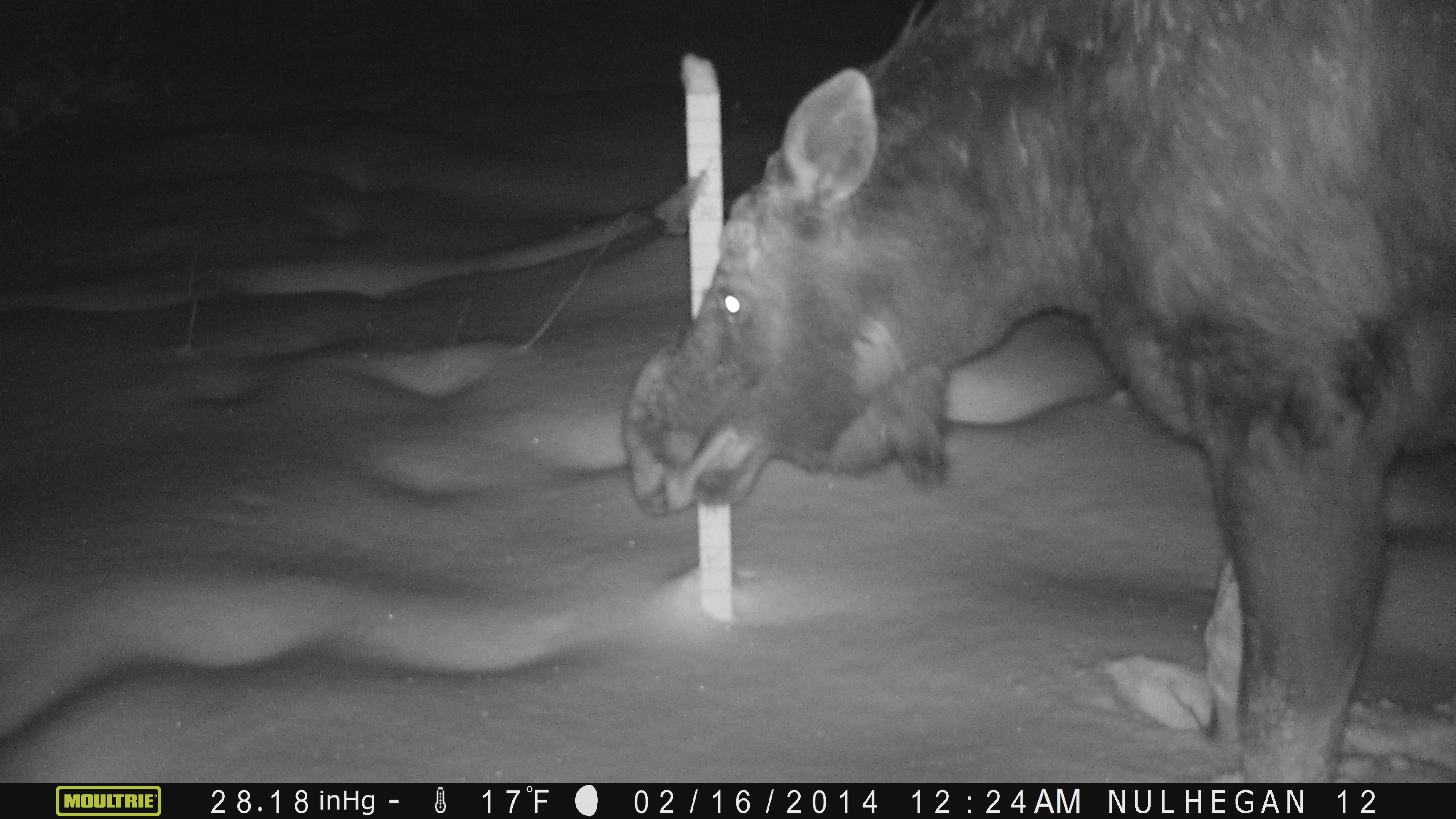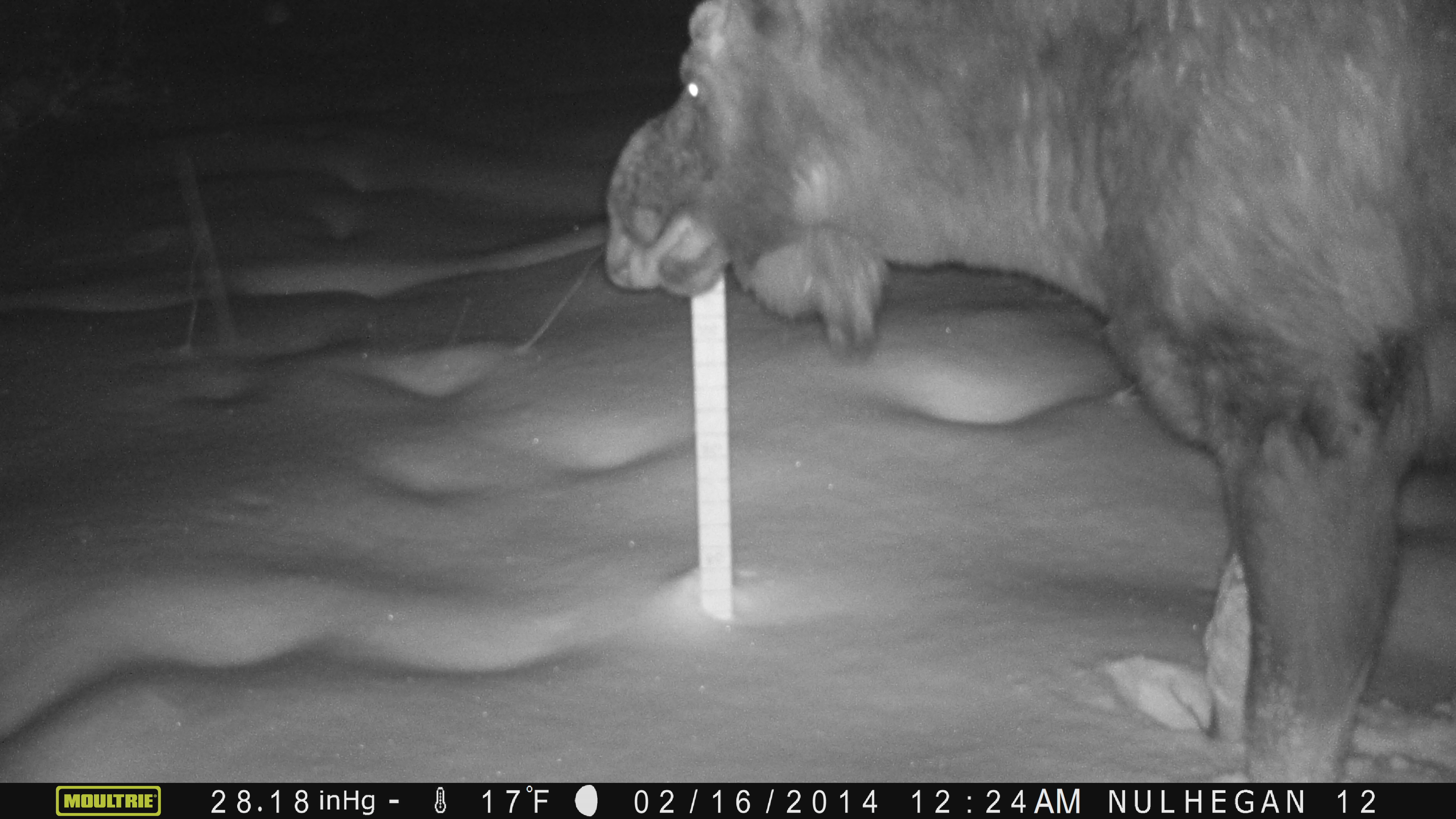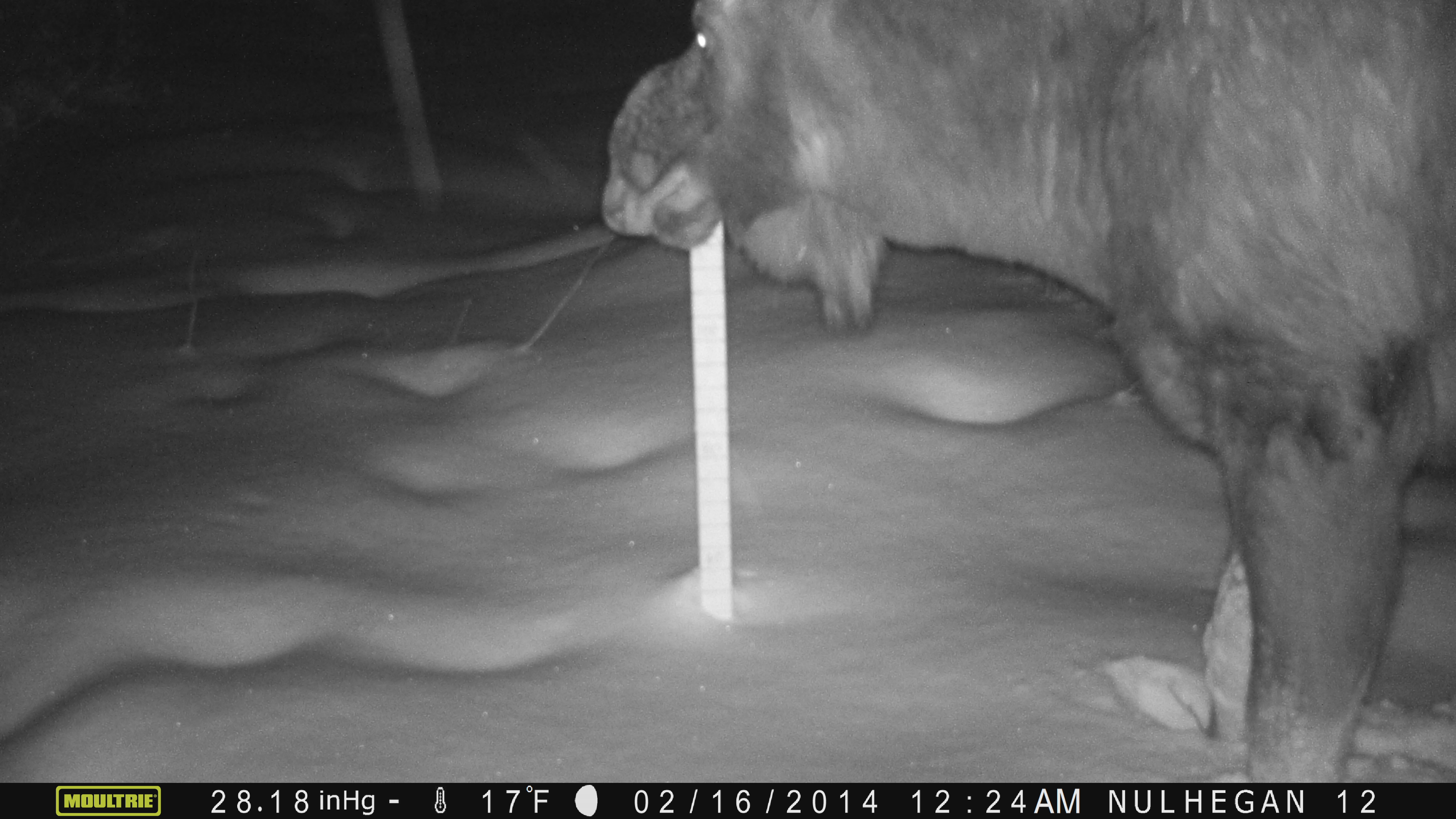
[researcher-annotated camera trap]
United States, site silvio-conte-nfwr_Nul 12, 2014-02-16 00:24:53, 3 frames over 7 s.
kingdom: Animalia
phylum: Chordata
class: Mammalia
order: Artiodactyla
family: Cervidae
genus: Alces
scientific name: Alces alces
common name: moose